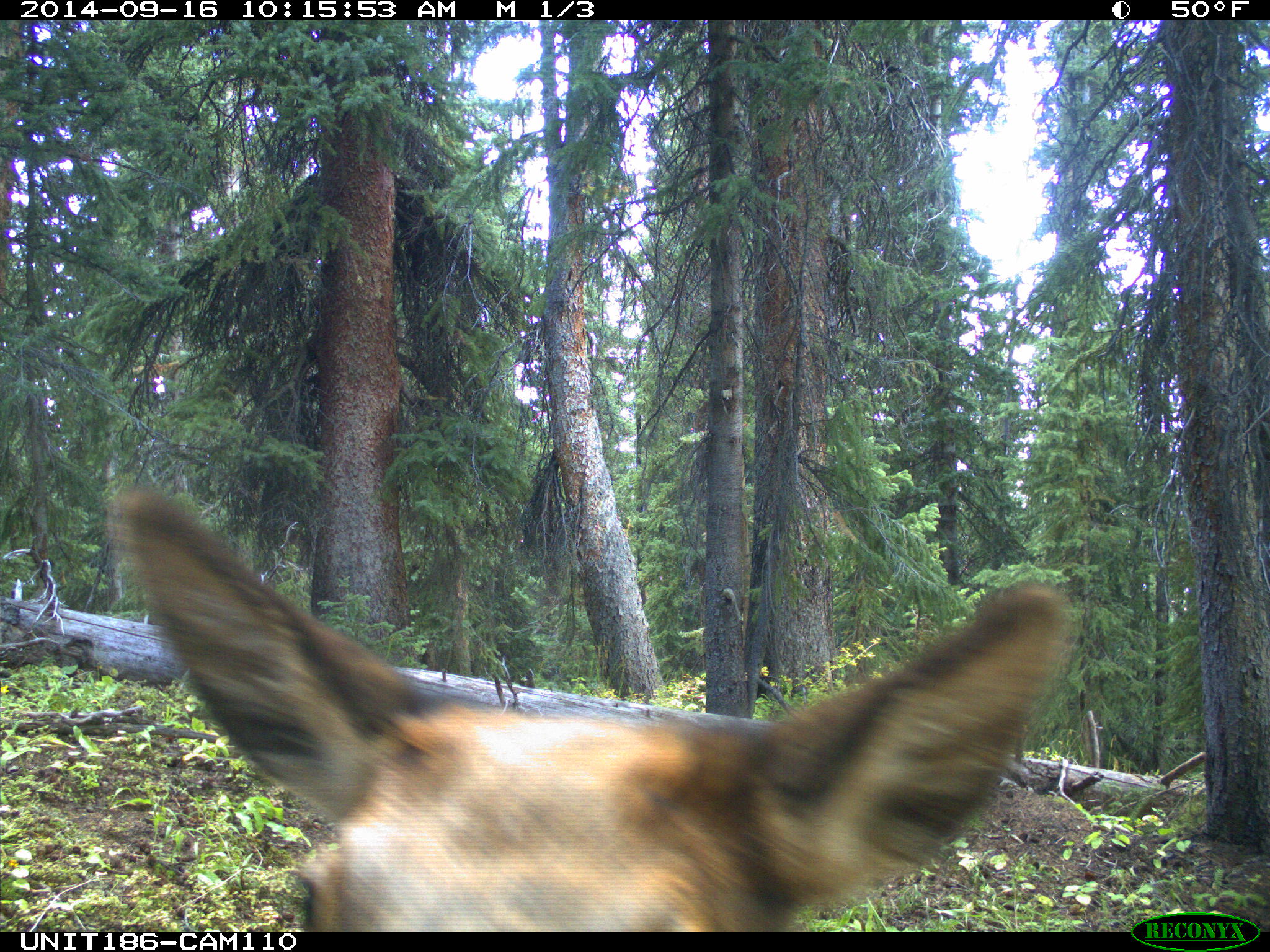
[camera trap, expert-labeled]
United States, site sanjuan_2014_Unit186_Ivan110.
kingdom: Animalia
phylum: Chordata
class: Mammalia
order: Artiodactyla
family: Cervidae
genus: Cervus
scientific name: Cervus elaphus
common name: red deer